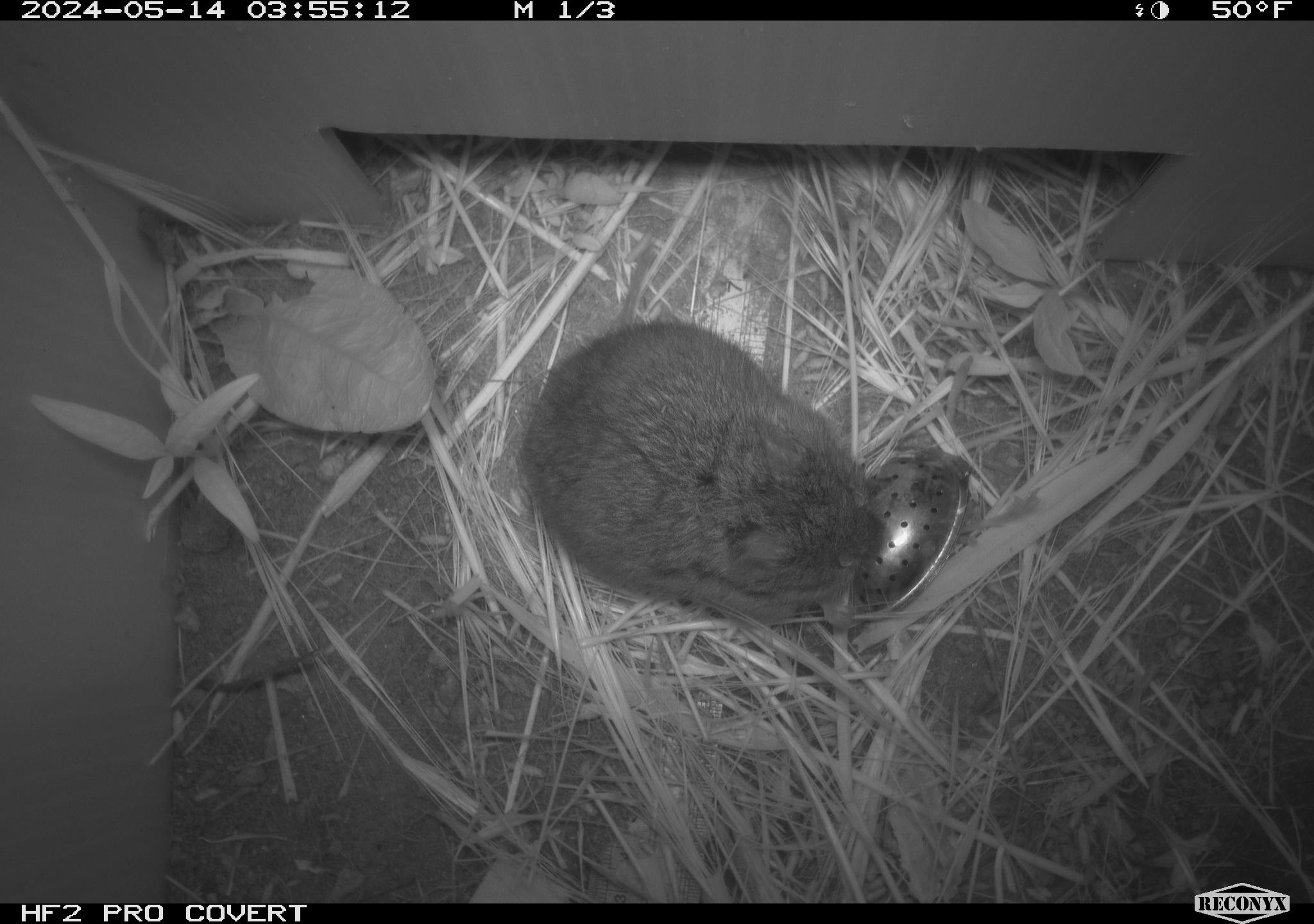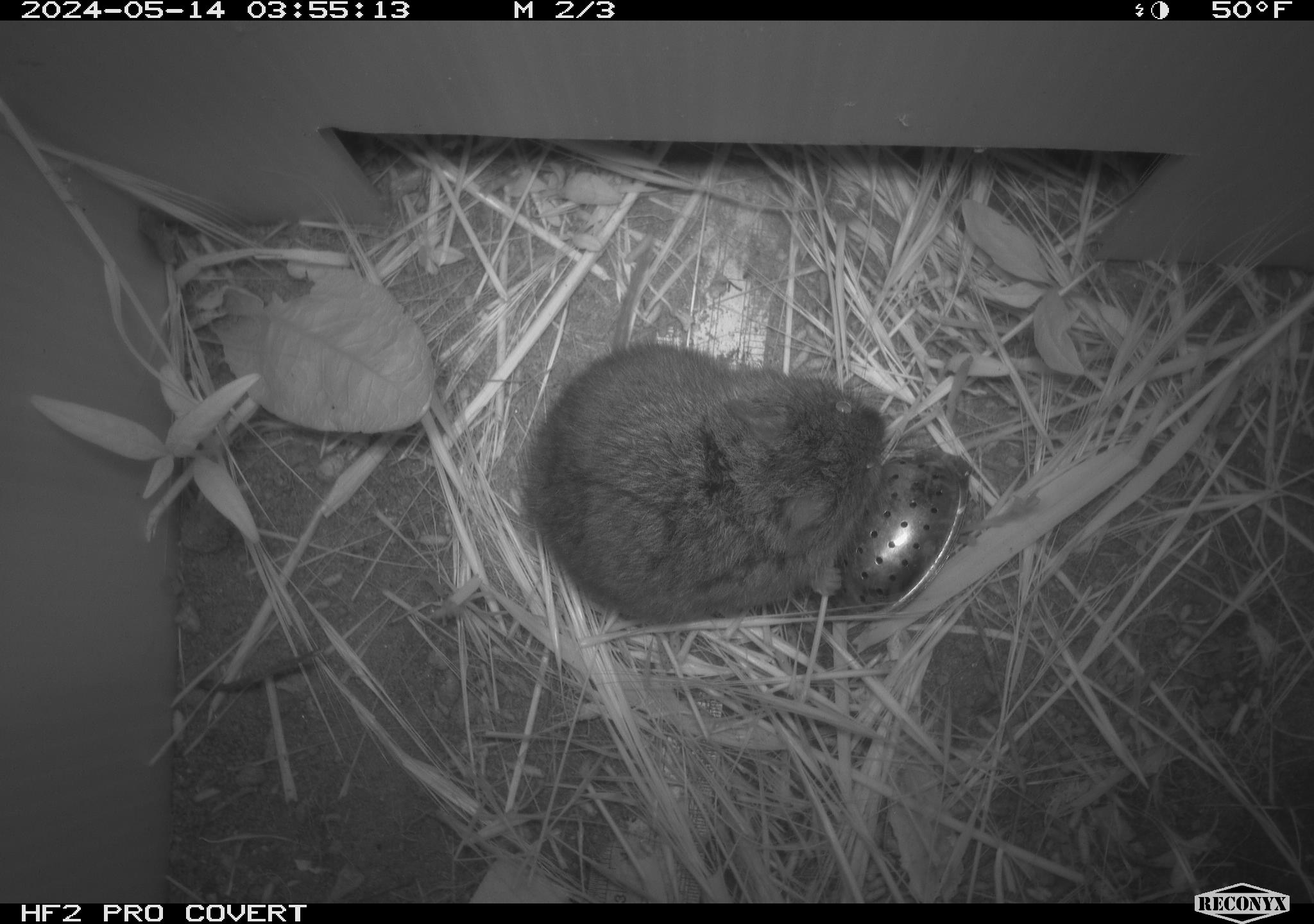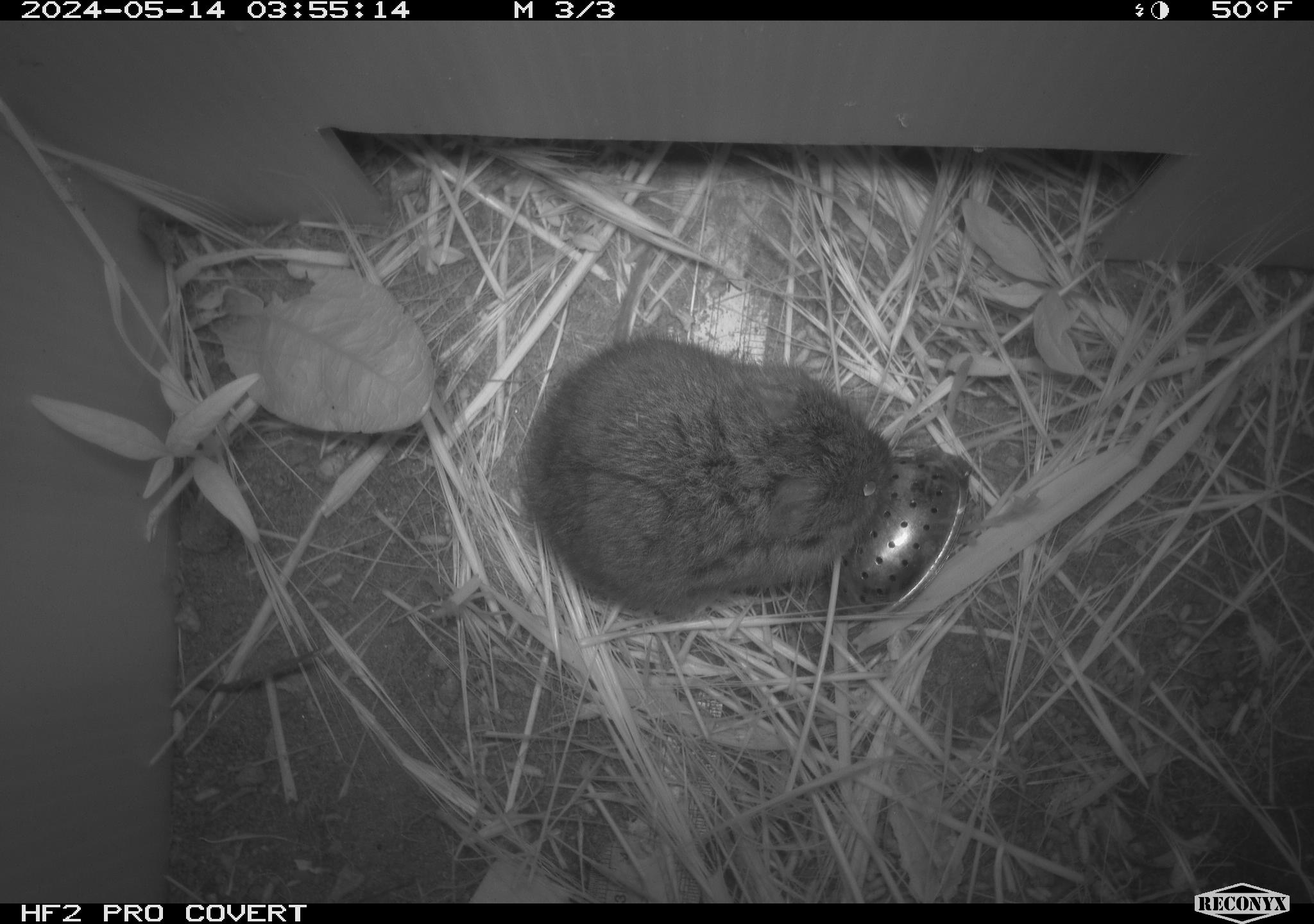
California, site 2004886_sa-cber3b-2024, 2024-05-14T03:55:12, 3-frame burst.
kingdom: Animalia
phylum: Chordata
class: Mammalia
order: Rodentia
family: Cricetidae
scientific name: Arvicolinae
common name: voles, lemmings, and muskrats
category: arvicolinae subfamily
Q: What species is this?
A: Arvicolinae subfamily (voles, lemmings, and muskrats) (Arvicolinae).